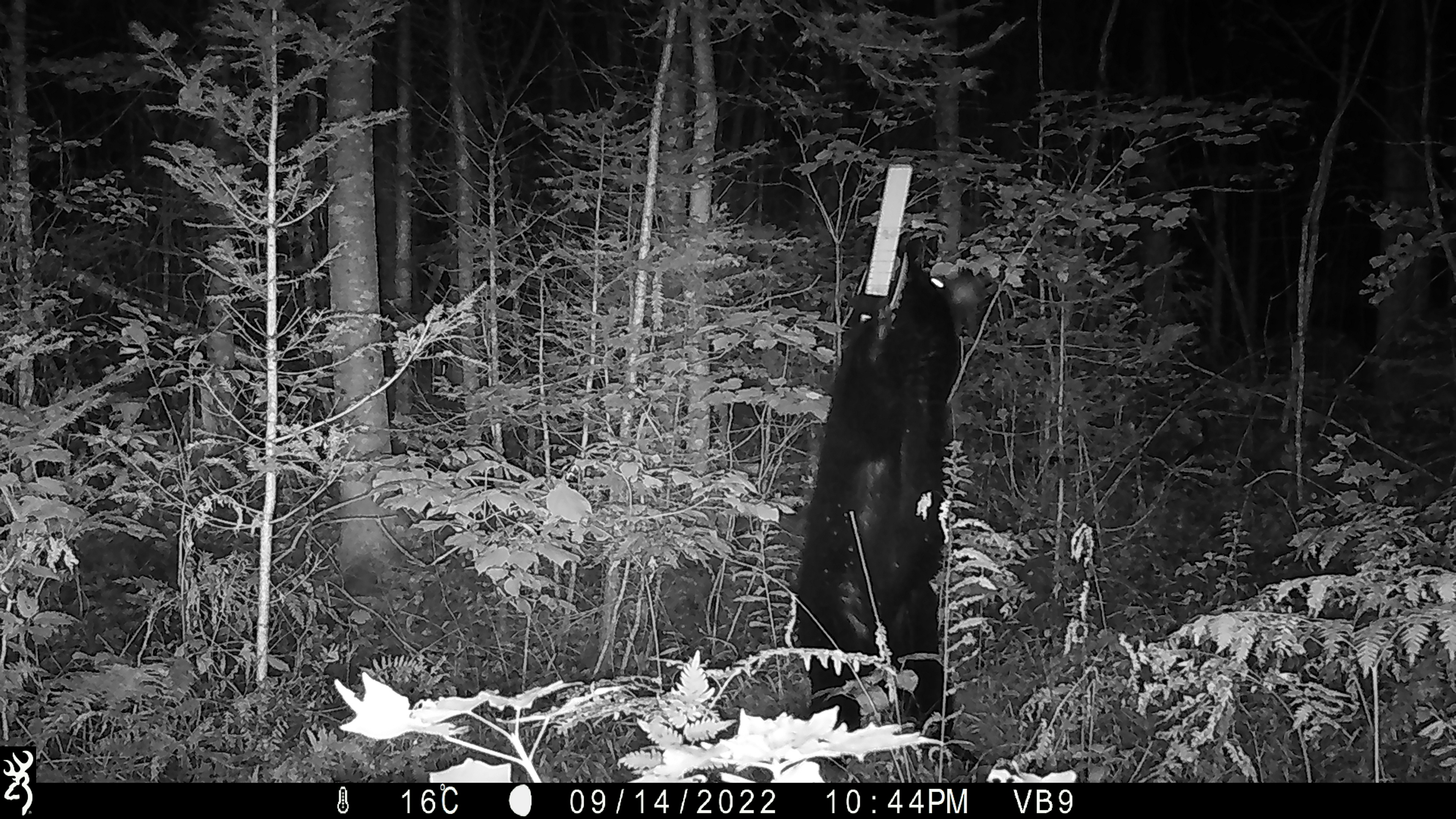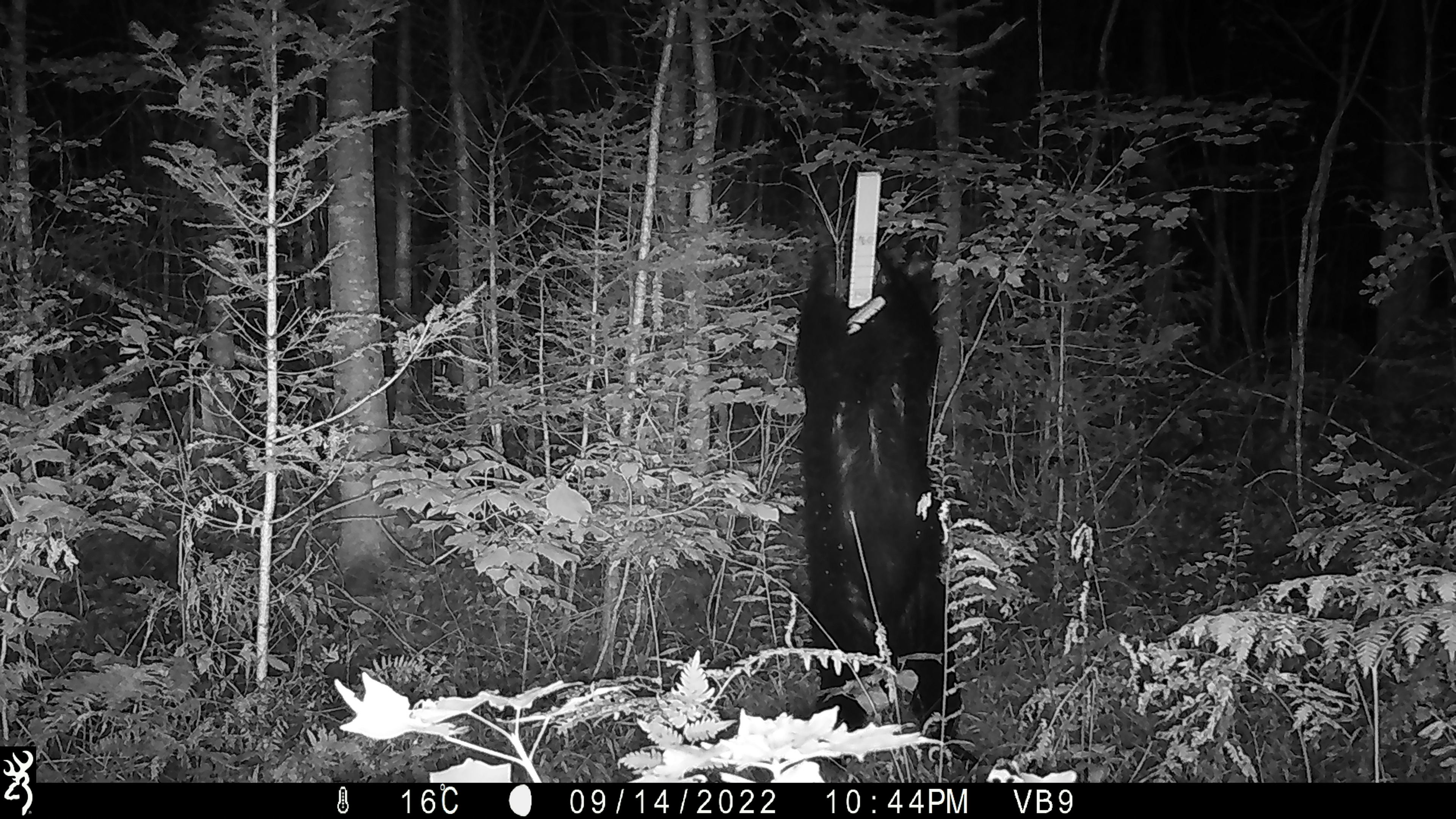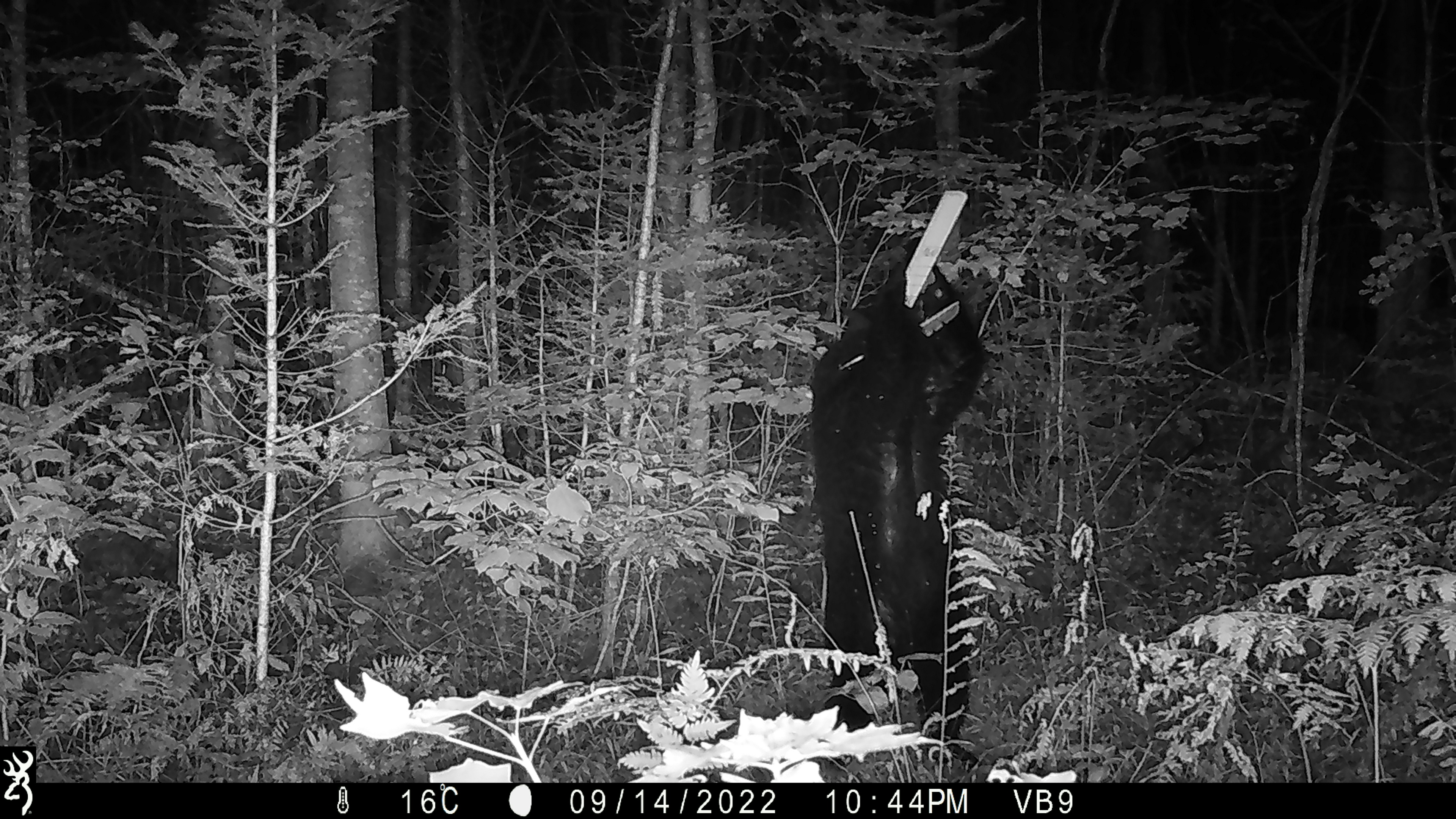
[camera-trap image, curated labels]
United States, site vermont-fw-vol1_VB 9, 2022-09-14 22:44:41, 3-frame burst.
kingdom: Animalia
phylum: Chordata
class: Mammalia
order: Carnivora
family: Ursidae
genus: Ursus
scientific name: Ursus americanus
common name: black bear